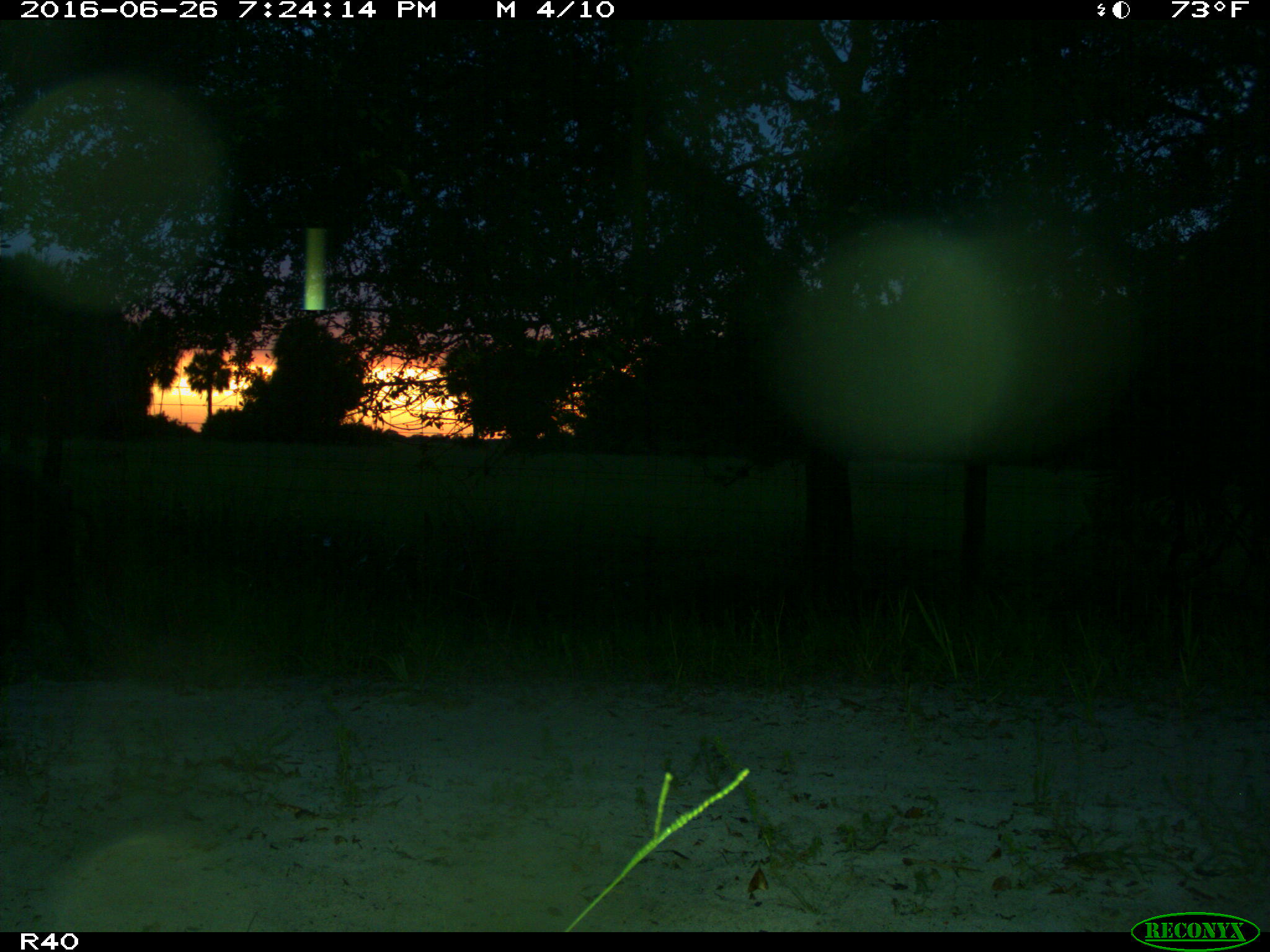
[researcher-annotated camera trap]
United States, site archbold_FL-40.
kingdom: Animalia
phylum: Chordata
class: Mammalia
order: Artiodactyla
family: Suidae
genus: Sus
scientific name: Sus scrofa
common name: wild boar